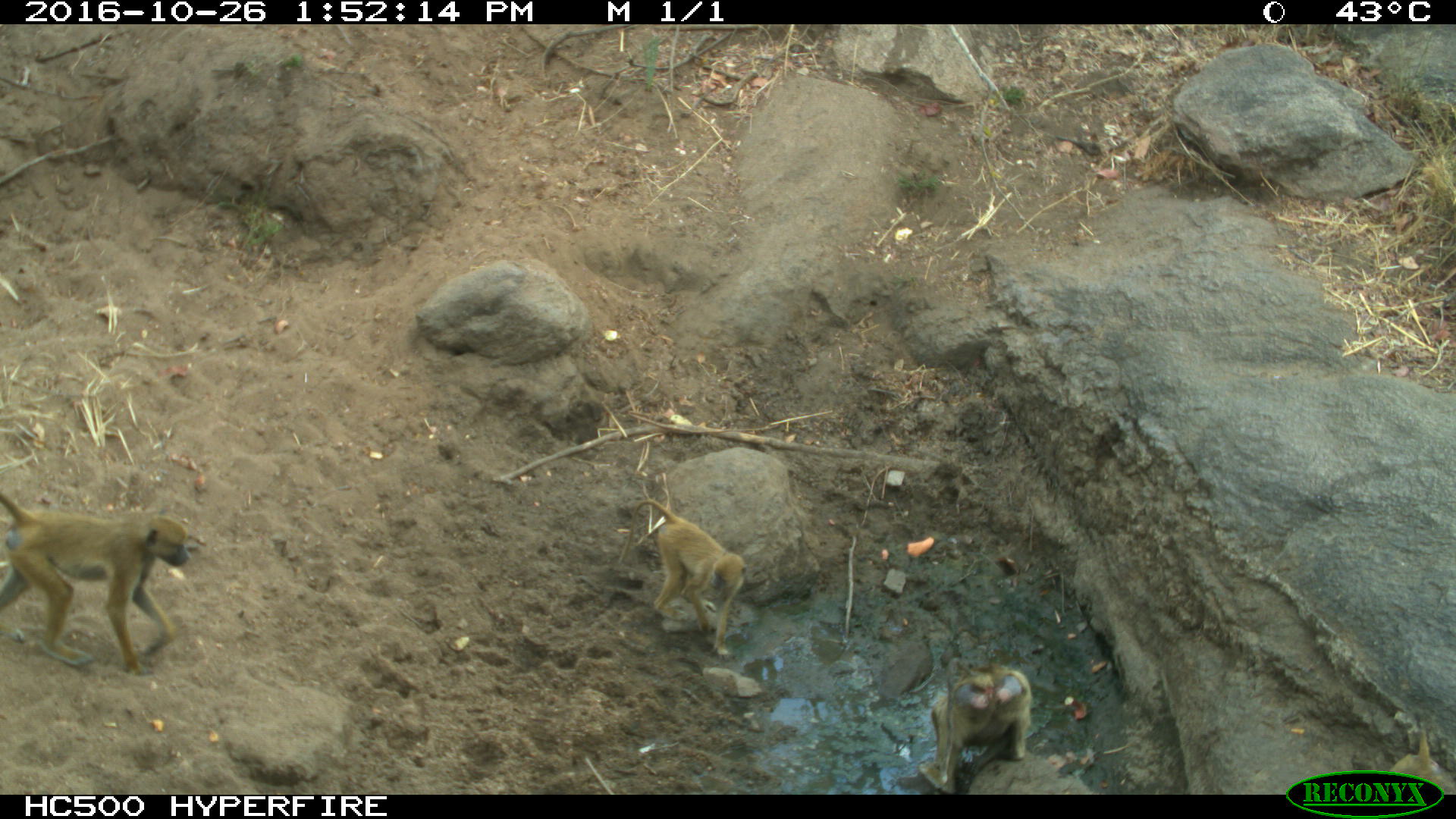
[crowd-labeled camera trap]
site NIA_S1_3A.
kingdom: Animalia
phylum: Chordata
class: Mammalia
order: Primates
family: Cercopithecidae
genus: Papio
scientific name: Papio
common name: baboon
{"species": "baboon (Papio)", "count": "3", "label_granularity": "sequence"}